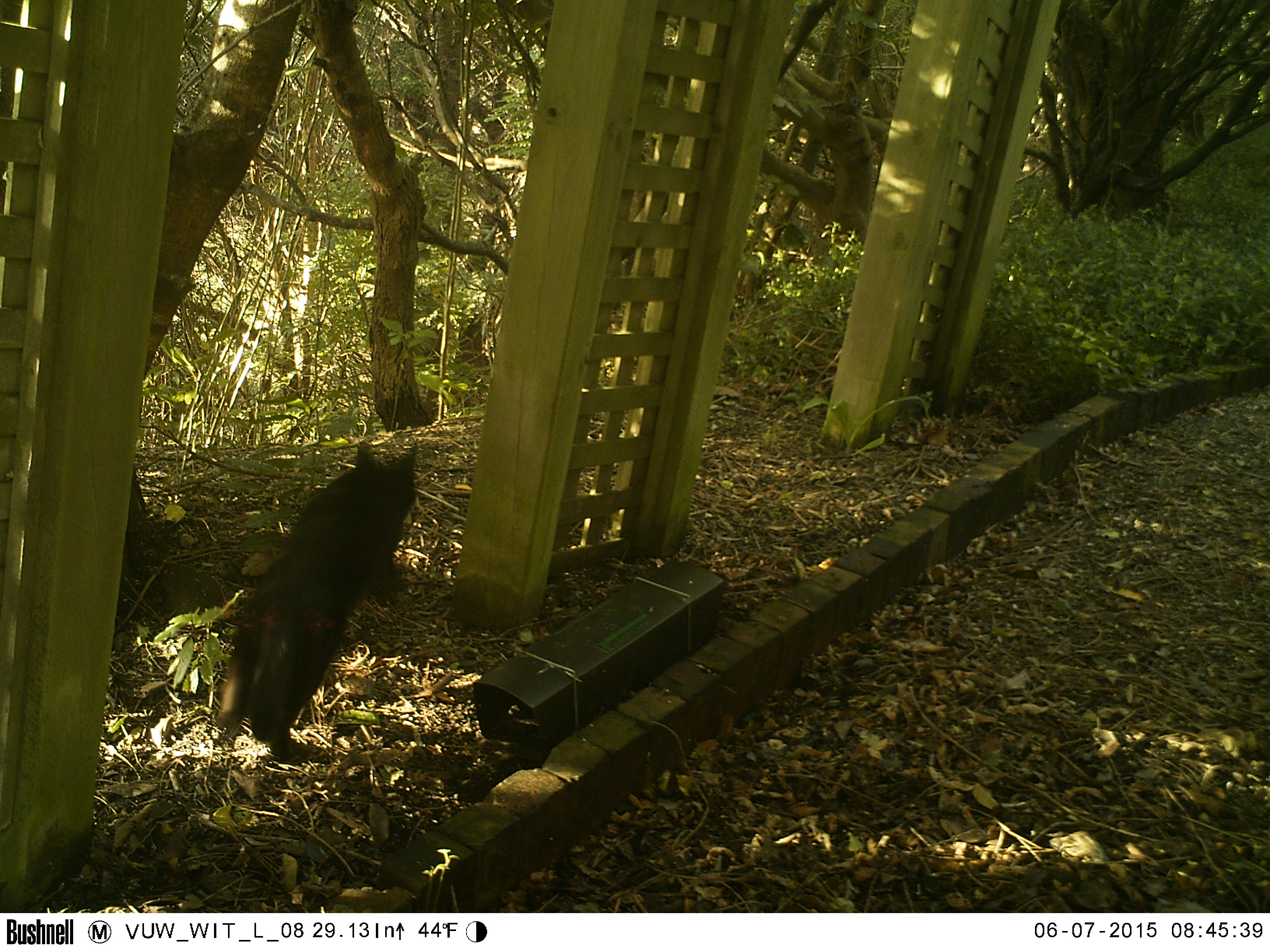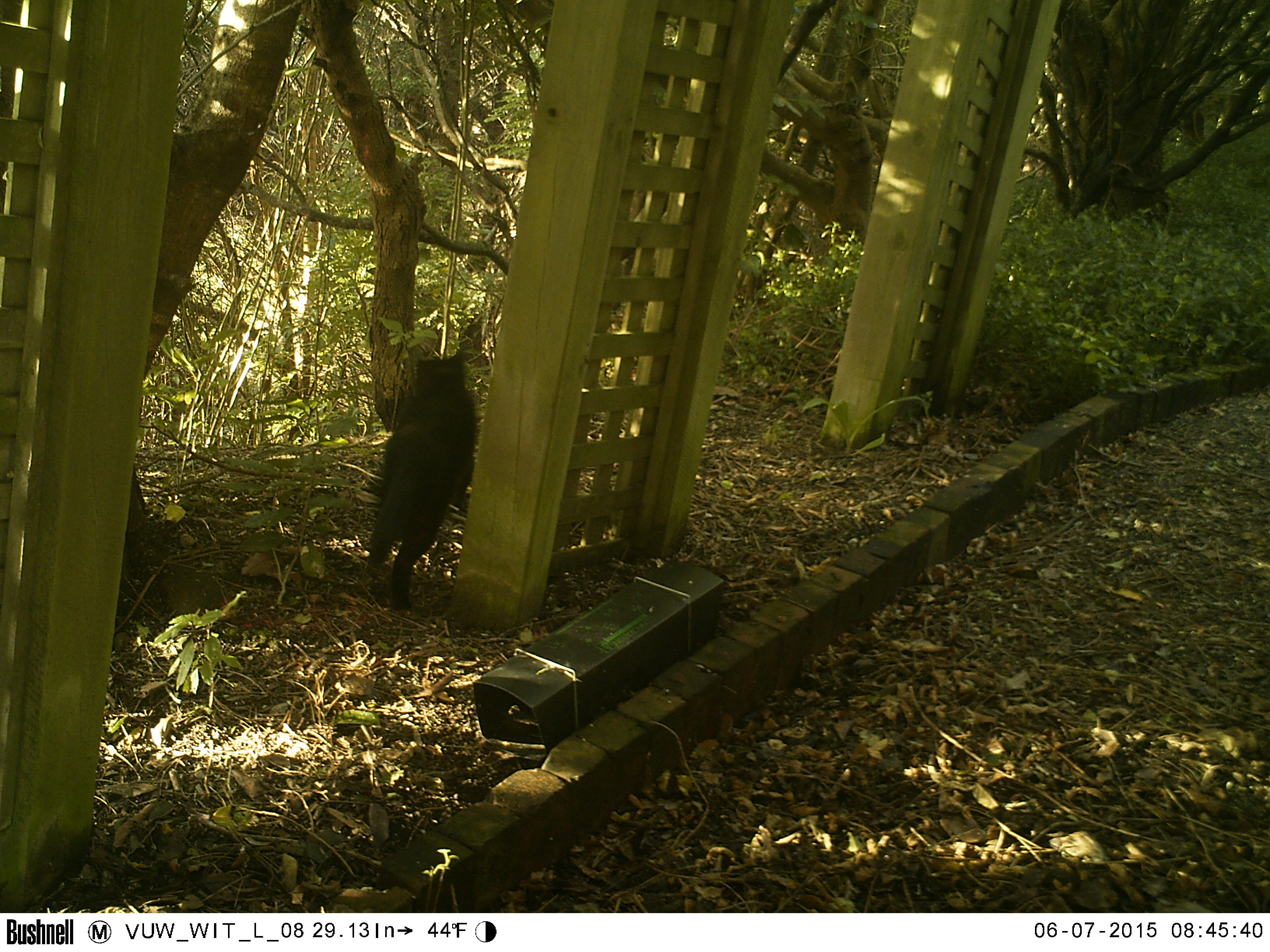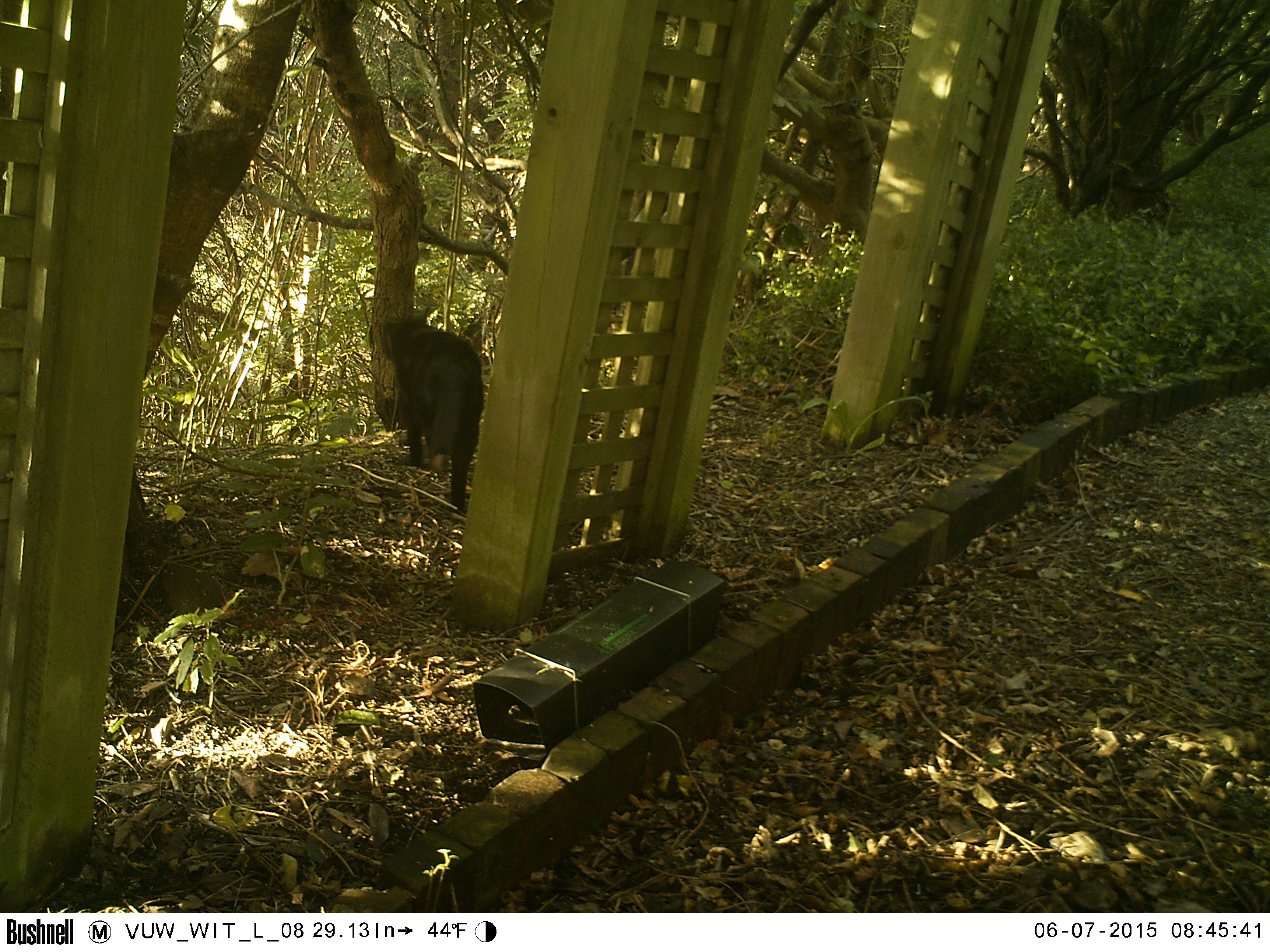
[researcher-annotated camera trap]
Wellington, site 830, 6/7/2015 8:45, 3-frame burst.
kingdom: Animalia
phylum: Chordata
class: Mammalia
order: Carnivora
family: Felidae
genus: Felis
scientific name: Felis catus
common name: cat